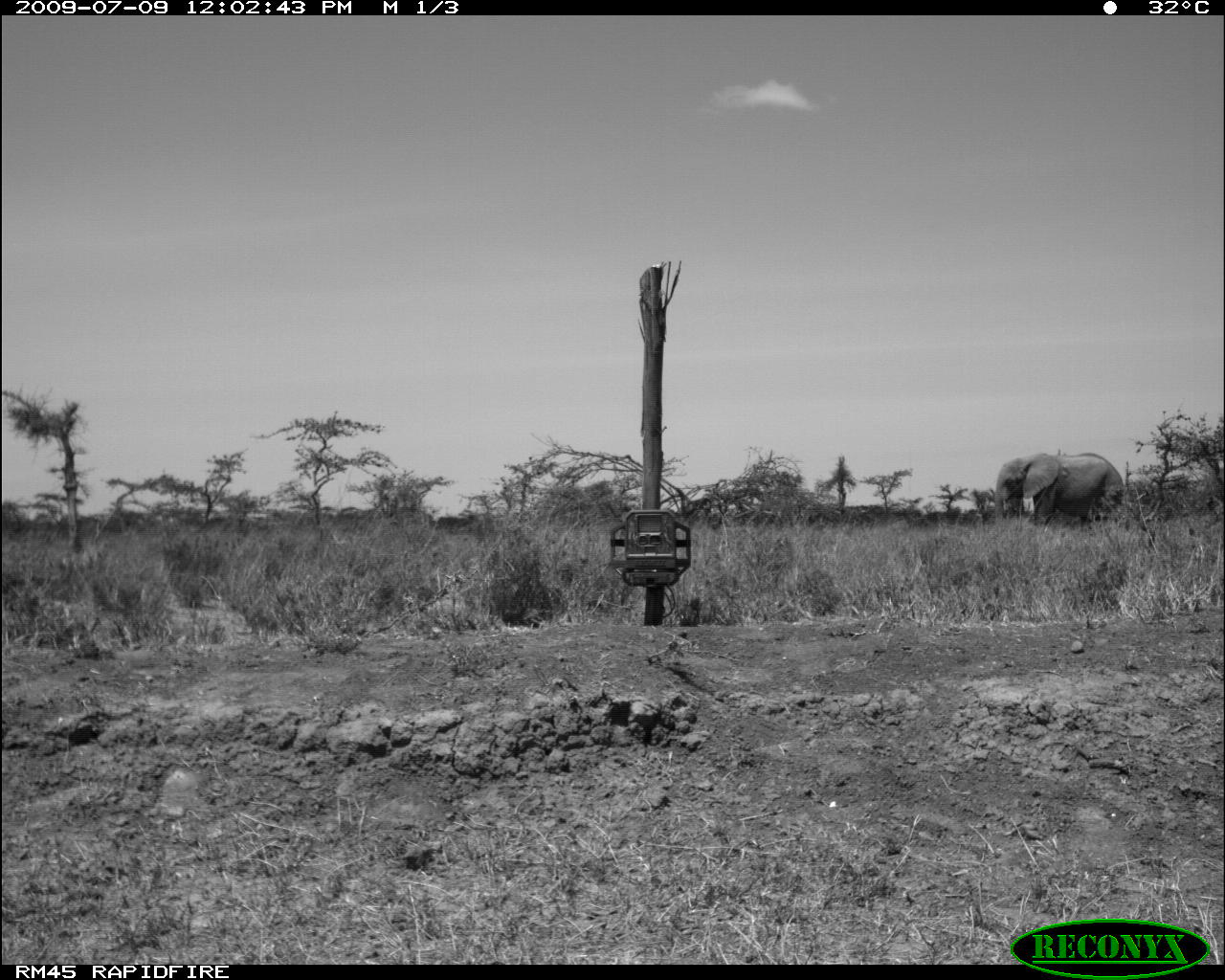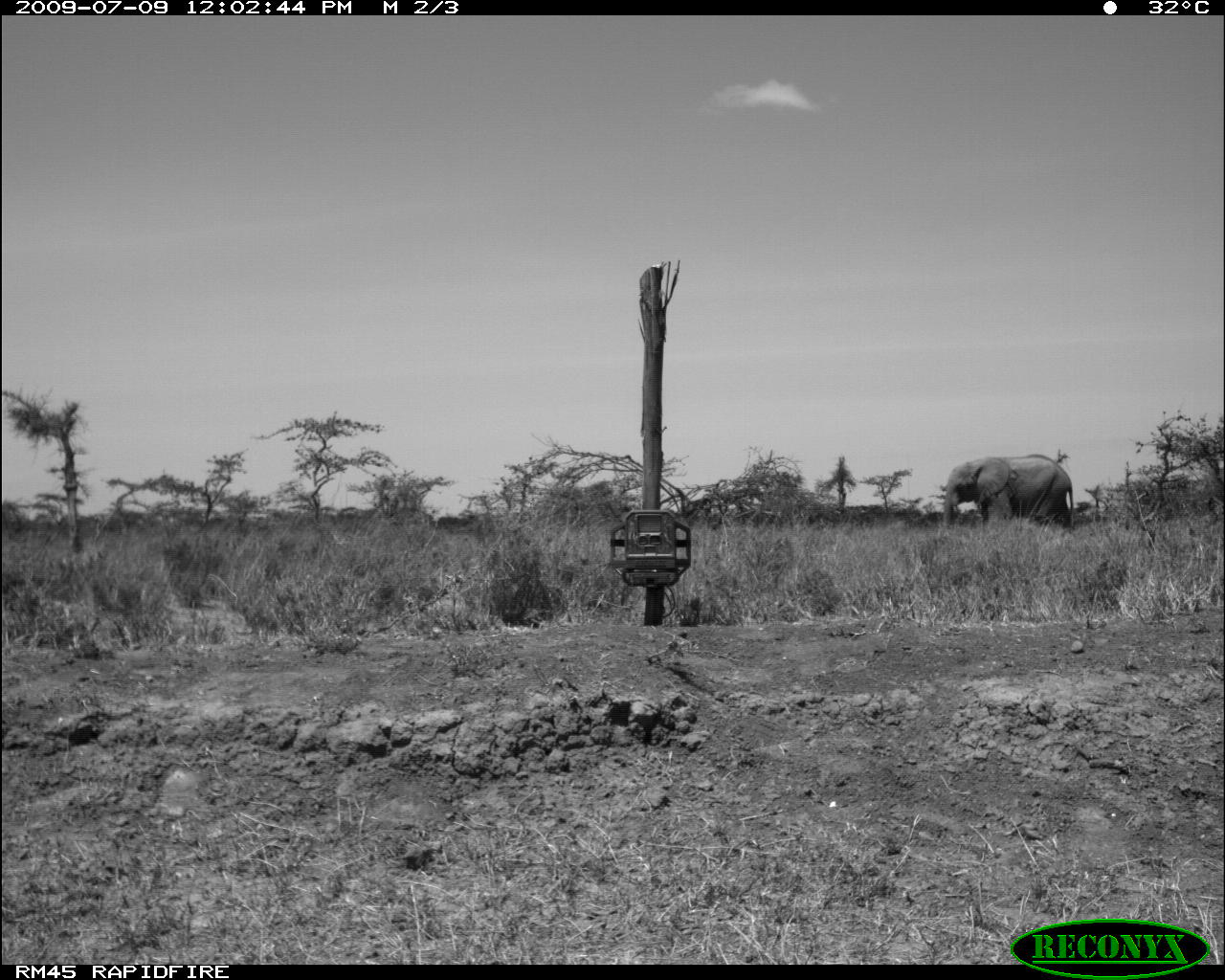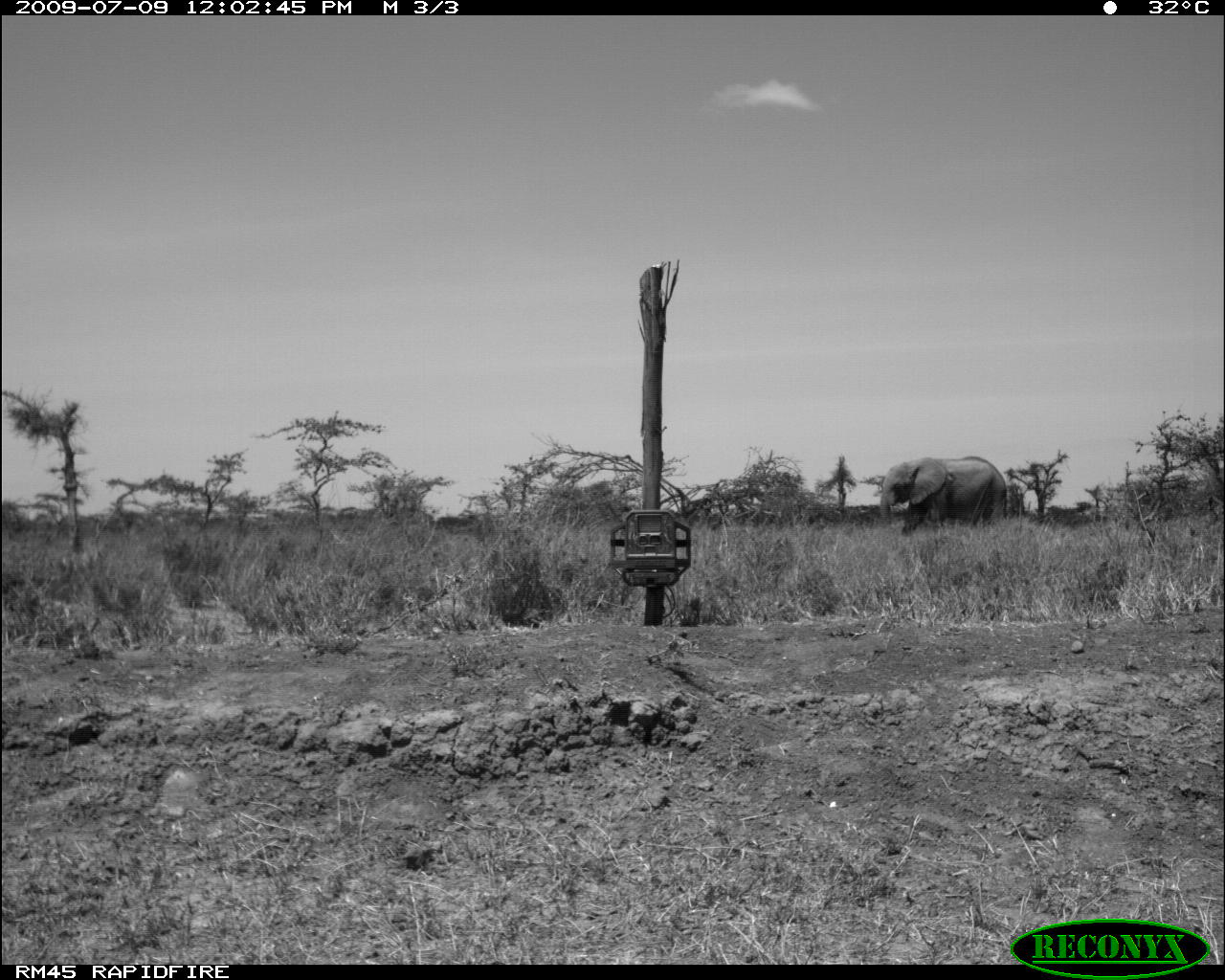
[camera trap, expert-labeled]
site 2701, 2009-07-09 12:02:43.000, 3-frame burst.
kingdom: Animalia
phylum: Chordata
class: Mammalia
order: Proboscidea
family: Elephantidae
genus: Loxodonta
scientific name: Loxodonta africana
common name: african bush elephant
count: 1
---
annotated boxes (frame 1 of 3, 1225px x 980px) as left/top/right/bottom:
loxodonta africana: 993/451/1124/529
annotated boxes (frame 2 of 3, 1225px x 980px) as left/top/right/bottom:
loxodonta africana: 941/454/1074/529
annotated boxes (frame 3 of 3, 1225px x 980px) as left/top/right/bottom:
loxodonta africana: 878/454/1007/536